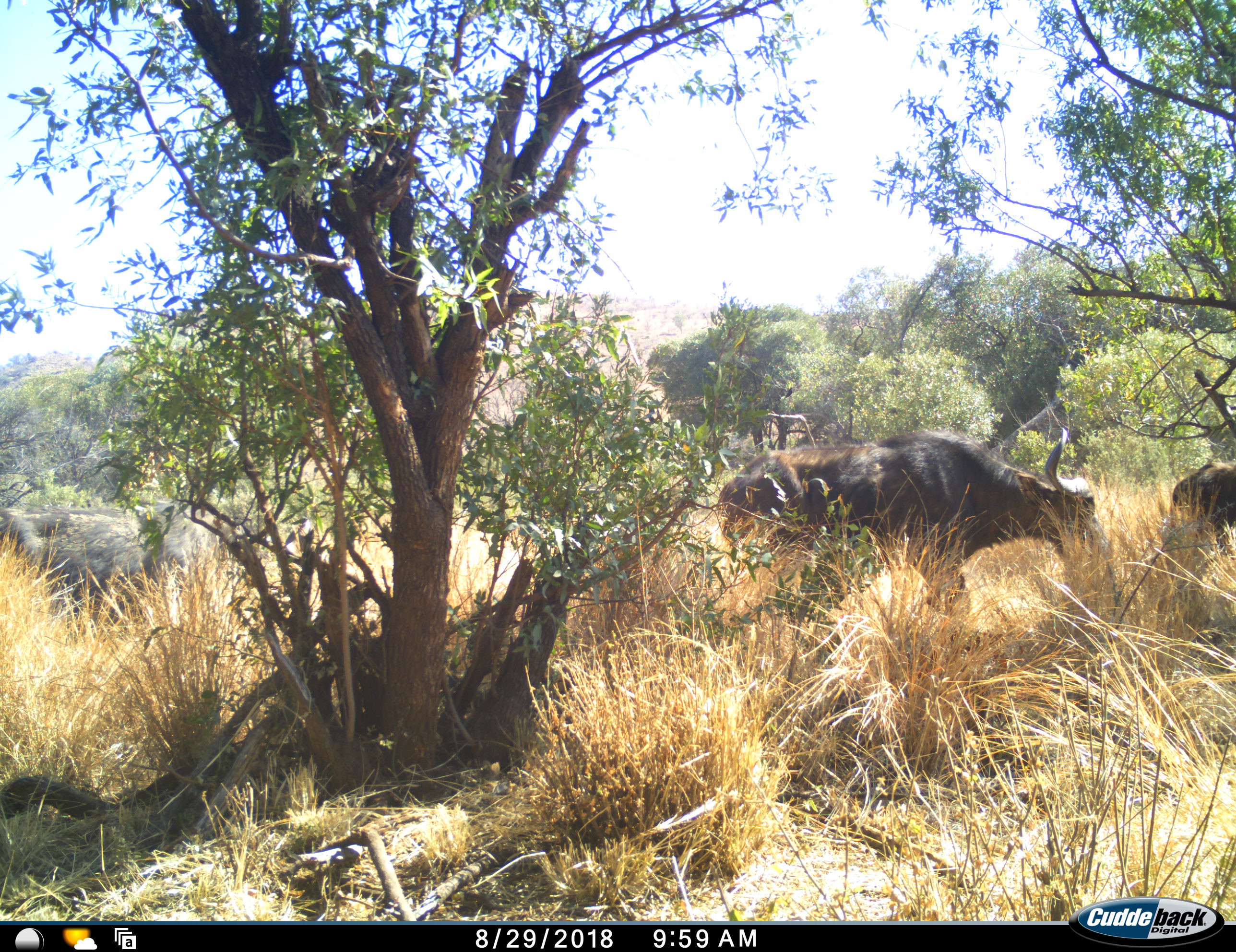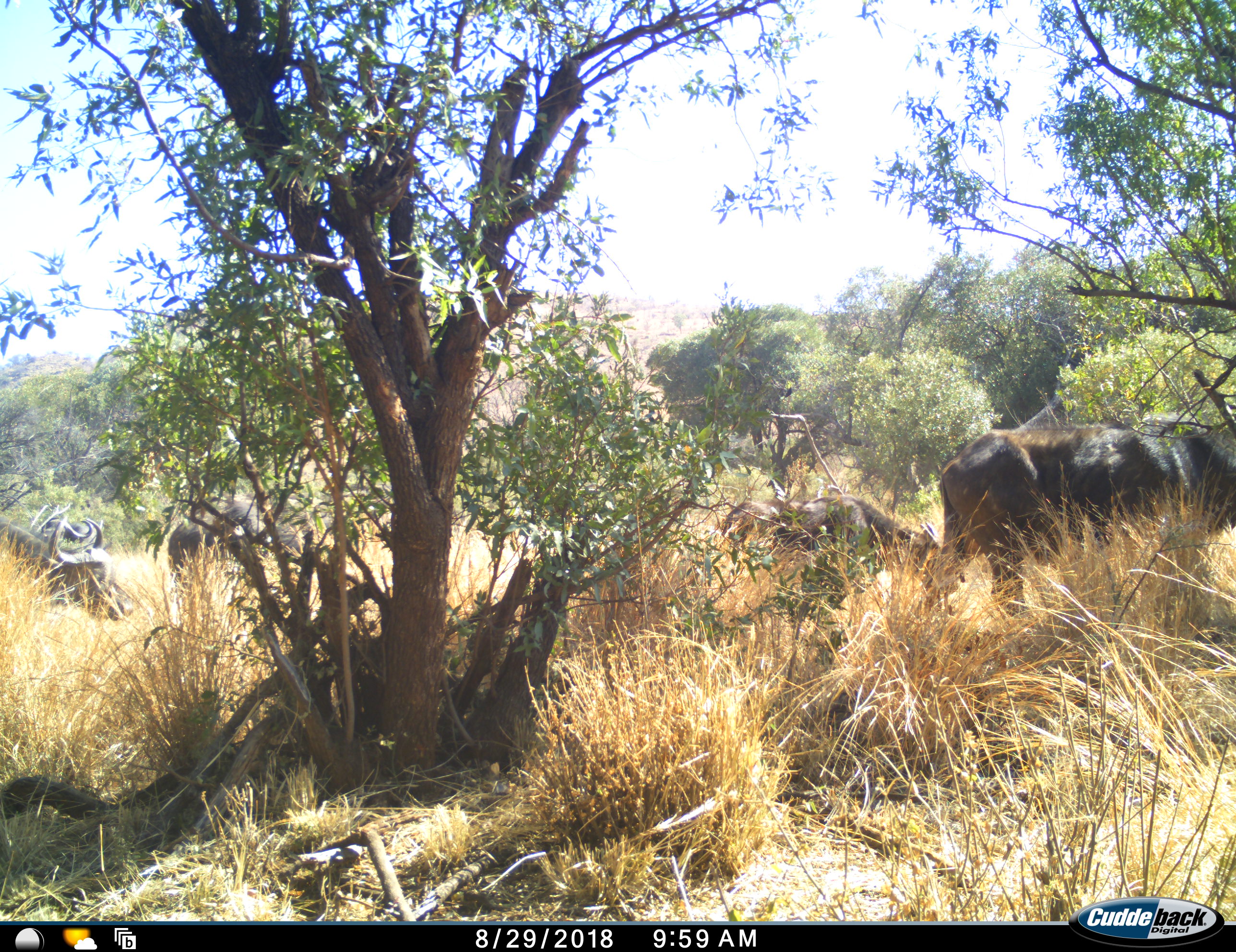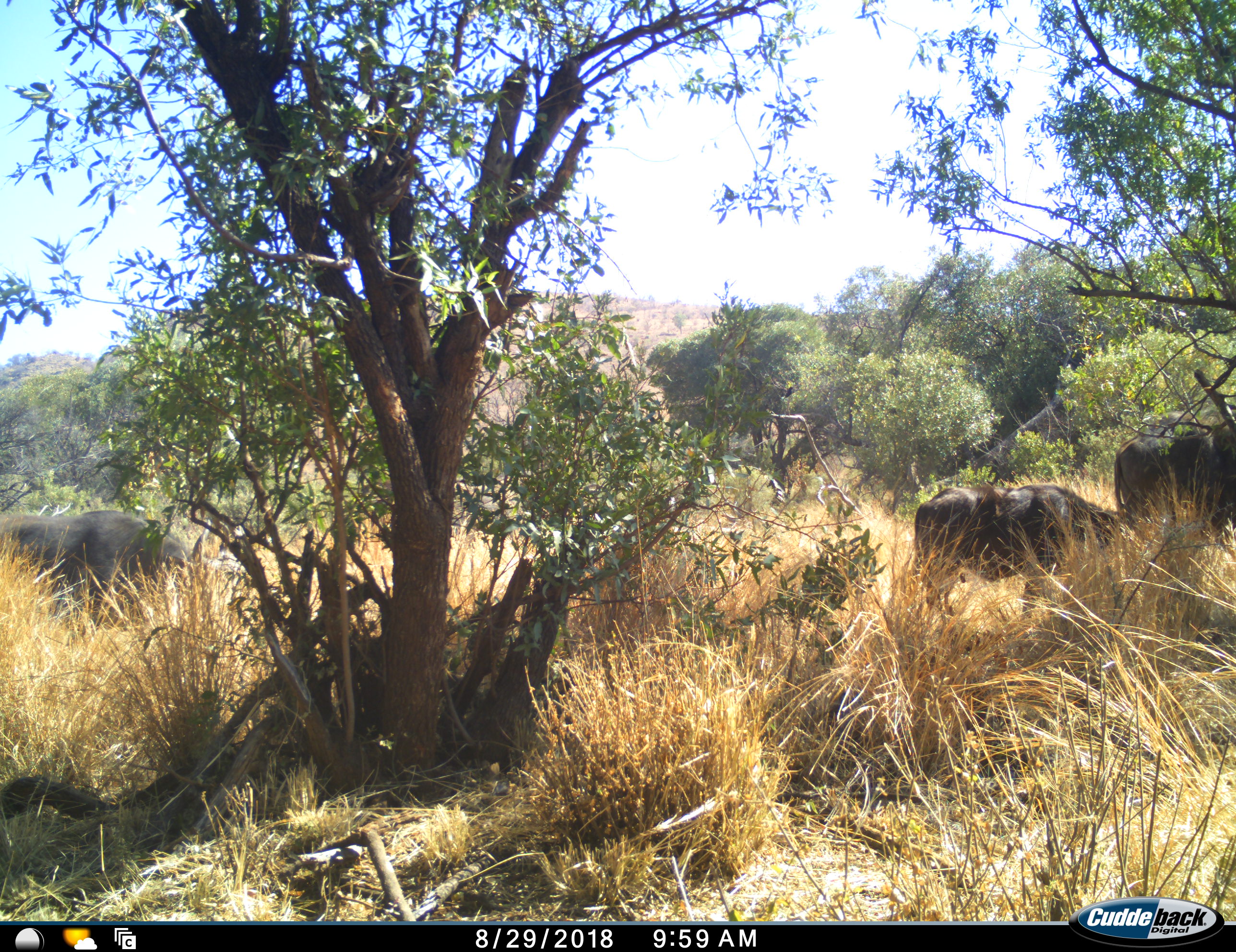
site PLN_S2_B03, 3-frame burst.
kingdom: Animalia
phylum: Chordata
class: Mammalia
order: Artiodactyla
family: Bovidae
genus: Syncerus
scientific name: Syncerus caffer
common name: african buffalo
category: buffalo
Buffalo (african buffalo) (Syncerus caffer), count 4. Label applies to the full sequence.